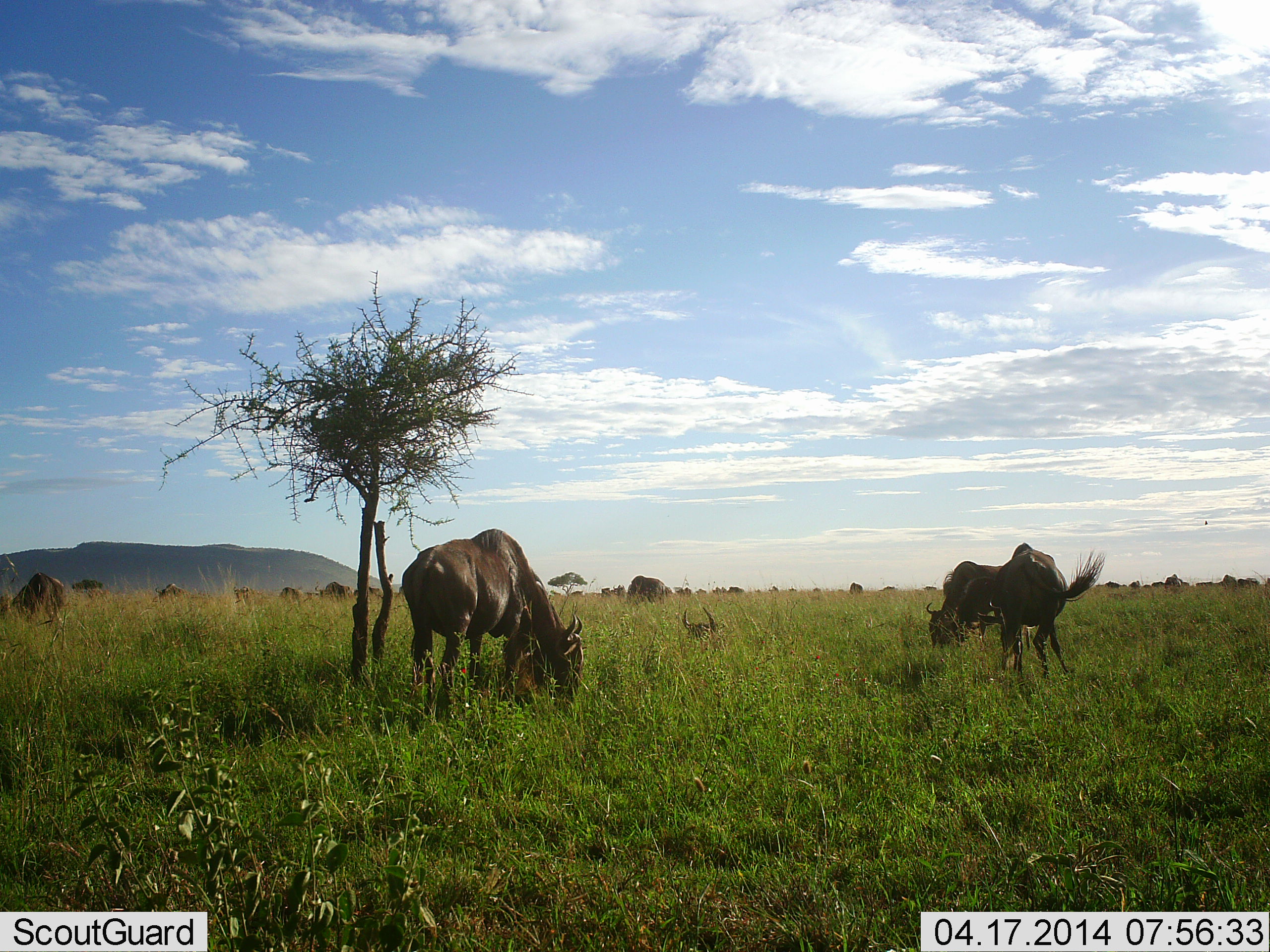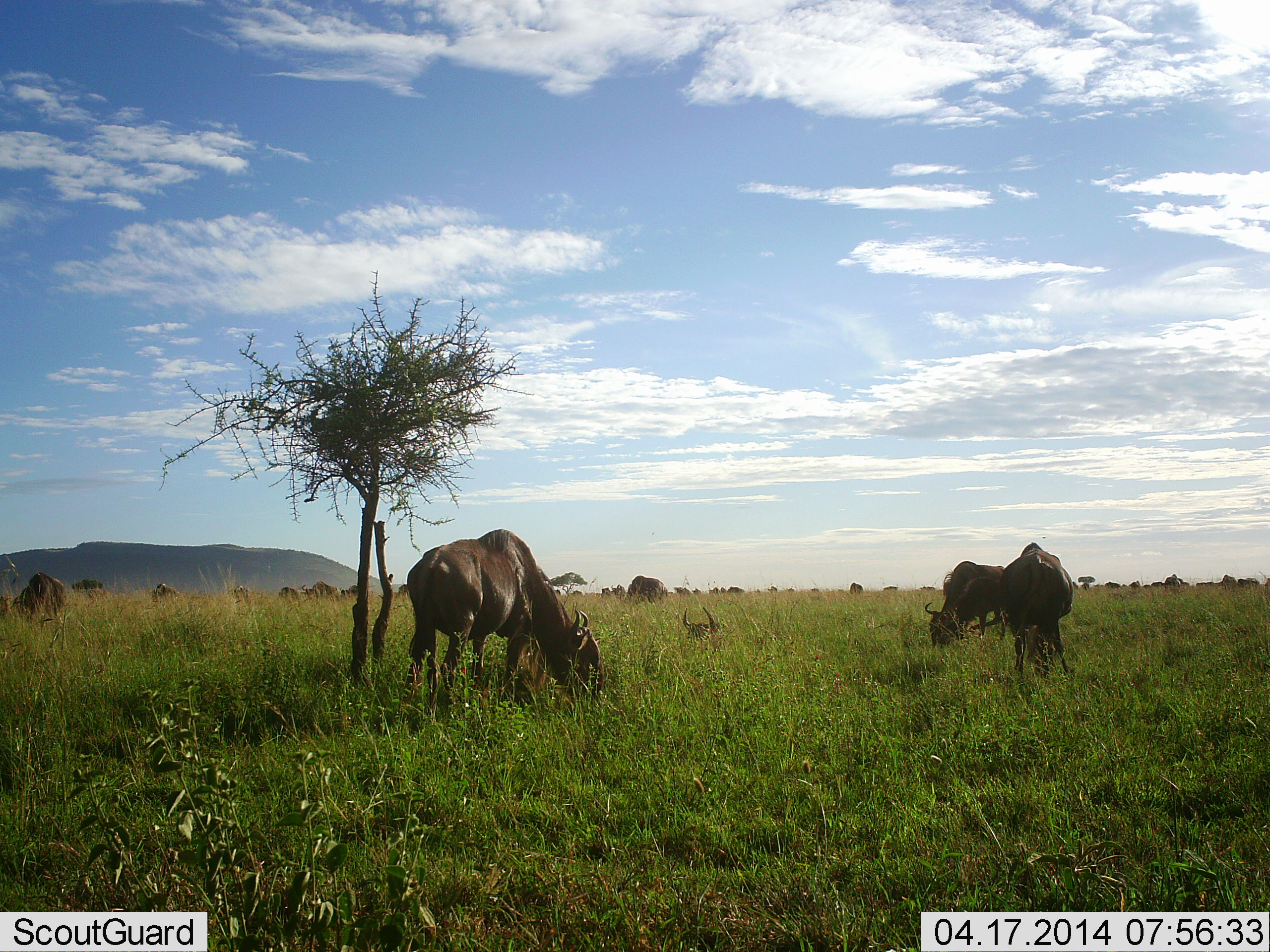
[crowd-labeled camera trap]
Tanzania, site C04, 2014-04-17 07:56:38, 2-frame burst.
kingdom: Animalia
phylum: Chordata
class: Mammalia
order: Artiodactyla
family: Bovidae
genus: Connochaetes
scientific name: Connochaetes taurinus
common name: blue wildebeest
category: wildebeest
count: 11-50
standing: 40%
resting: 50%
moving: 40%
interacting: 0%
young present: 0%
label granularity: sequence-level